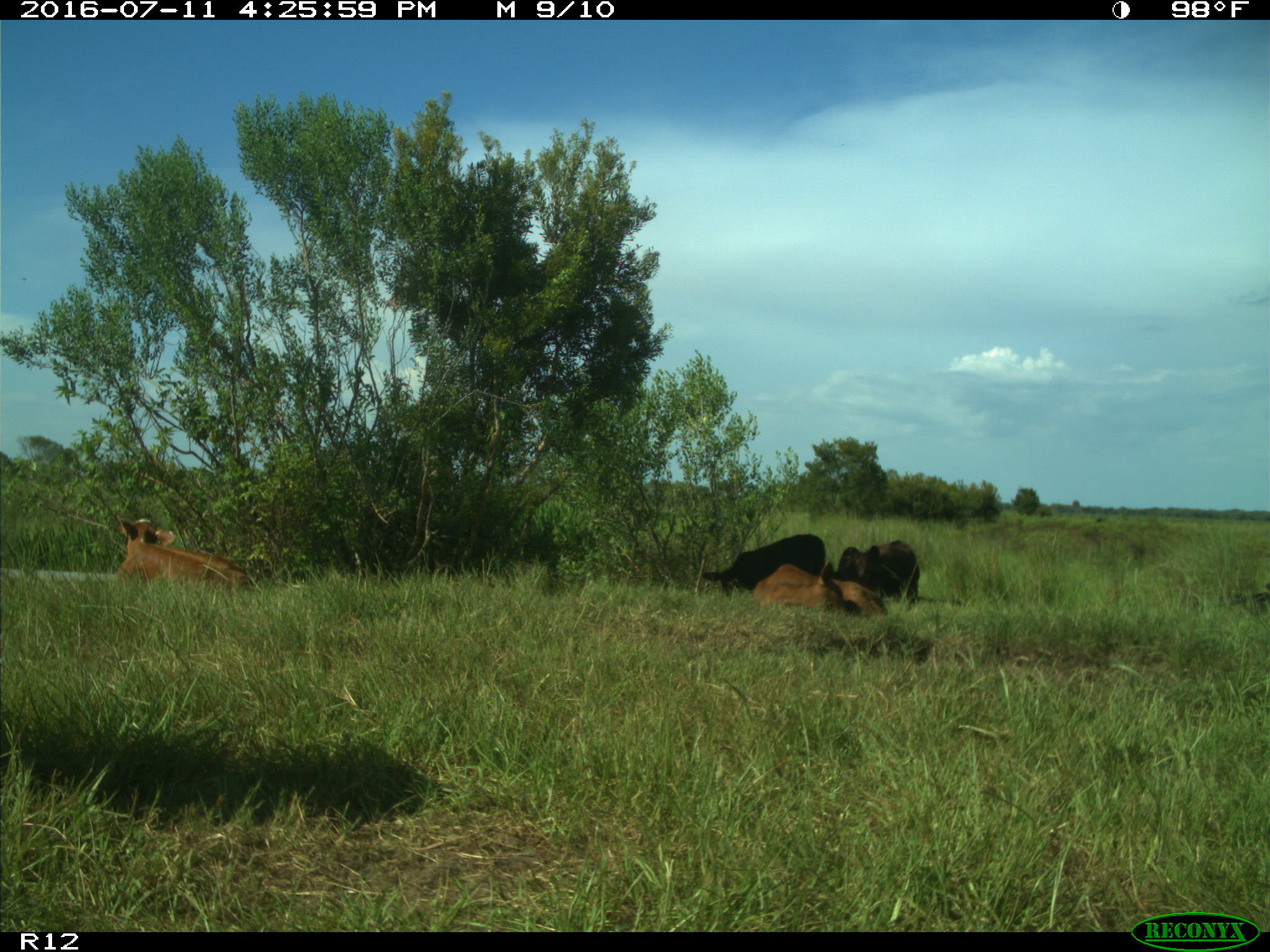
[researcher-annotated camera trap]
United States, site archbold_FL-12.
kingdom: Animalia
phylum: Chordata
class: Mammalia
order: Artiodactyla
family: Bovidae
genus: Bos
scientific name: Bos taurus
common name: domestic cow